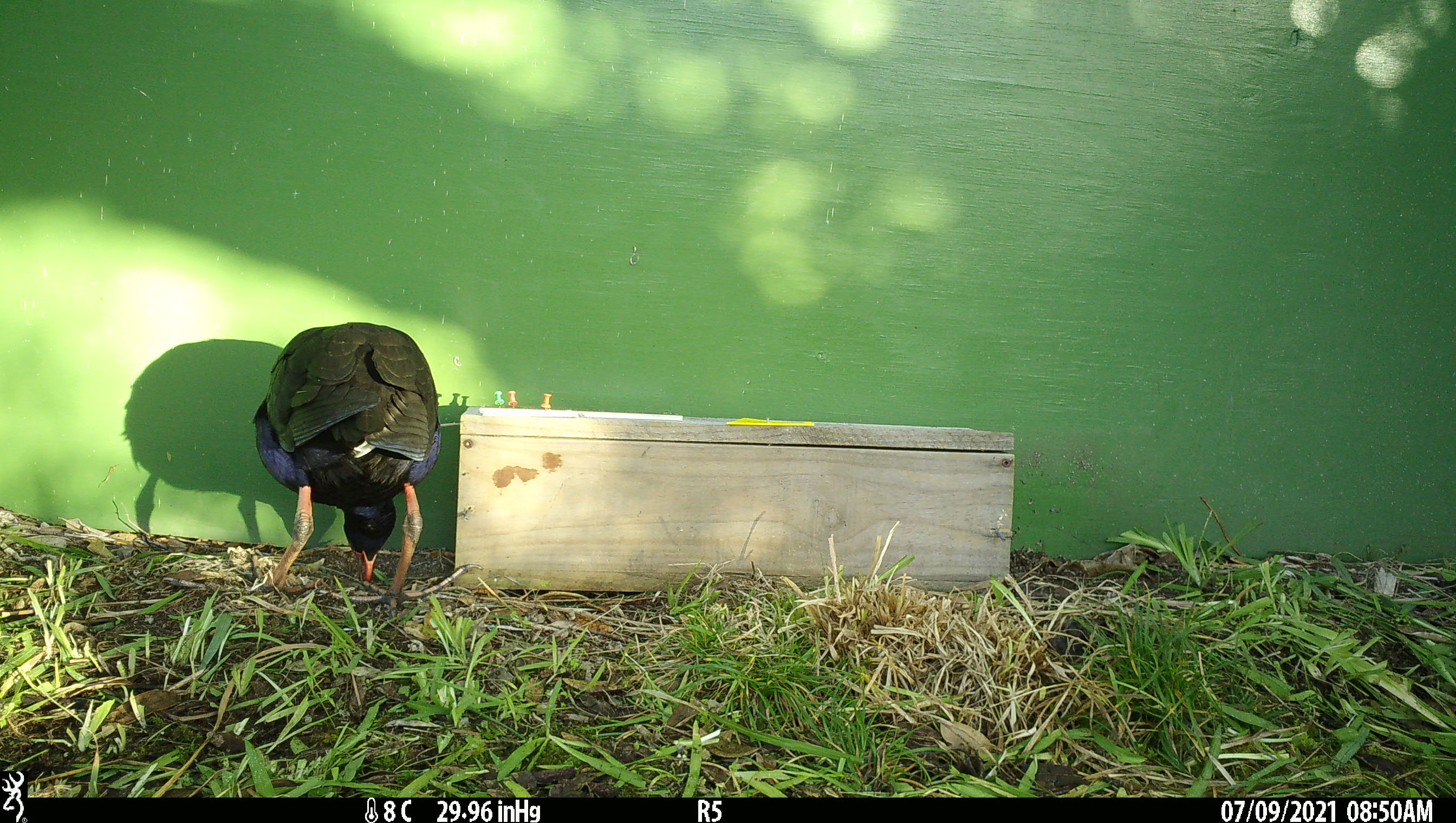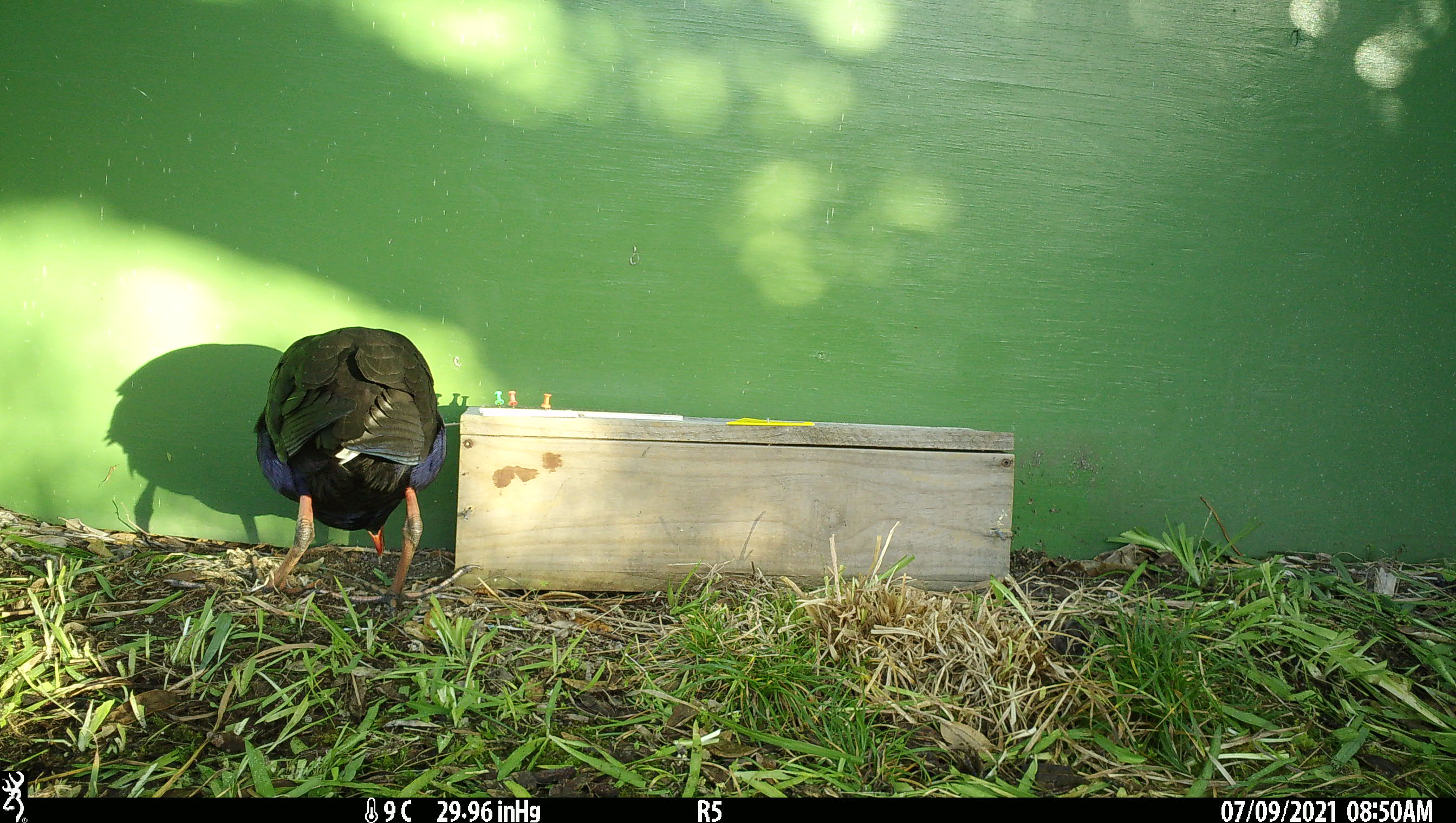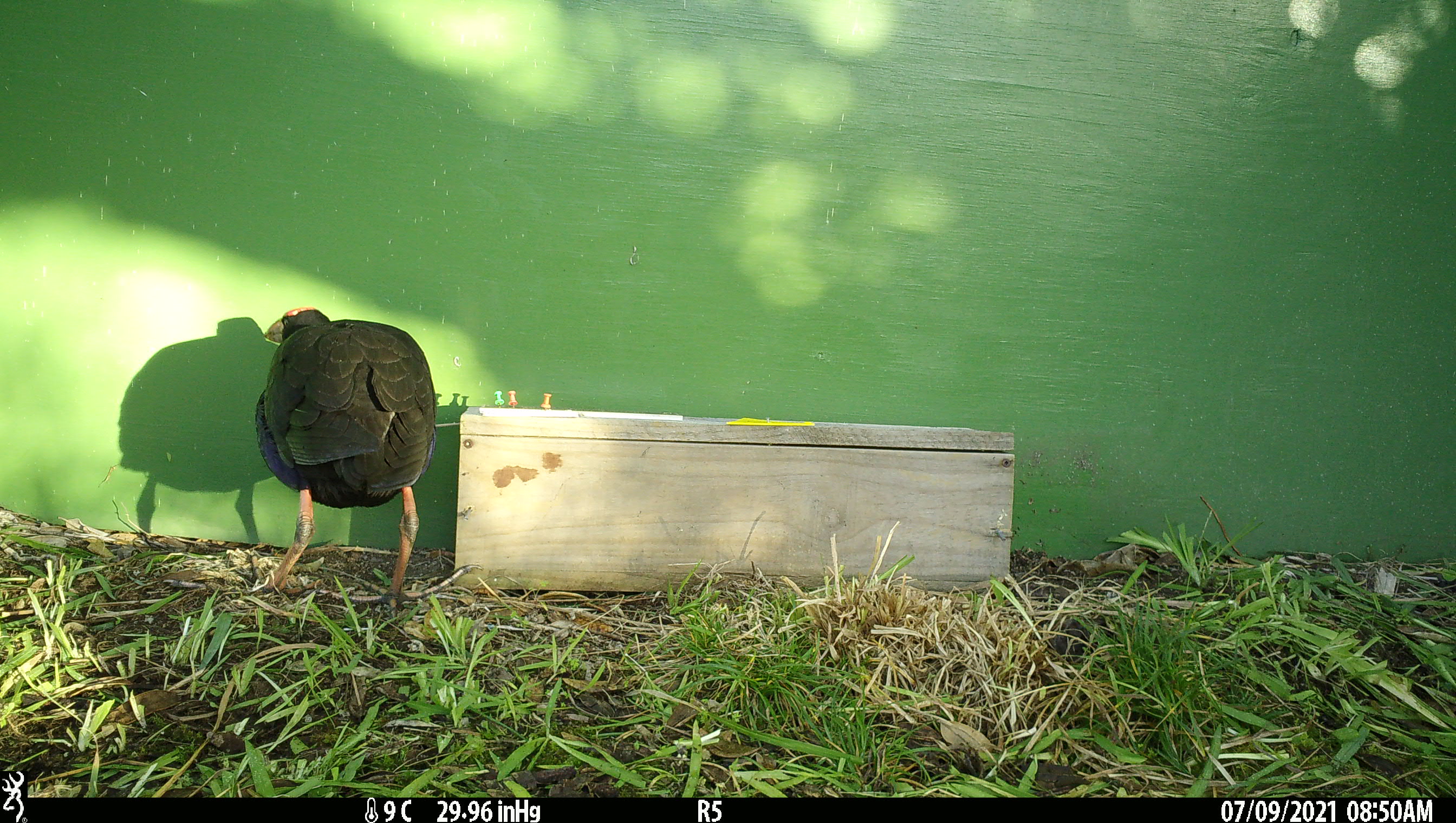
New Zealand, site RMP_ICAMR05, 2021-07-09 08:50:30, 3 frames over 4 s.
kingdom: Animalia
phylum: Chordata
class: Aves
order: Gruiformes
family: Rallidae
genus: Porphyrio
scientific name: Porphyrio melanotus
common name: australasian swamphen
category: pukeko